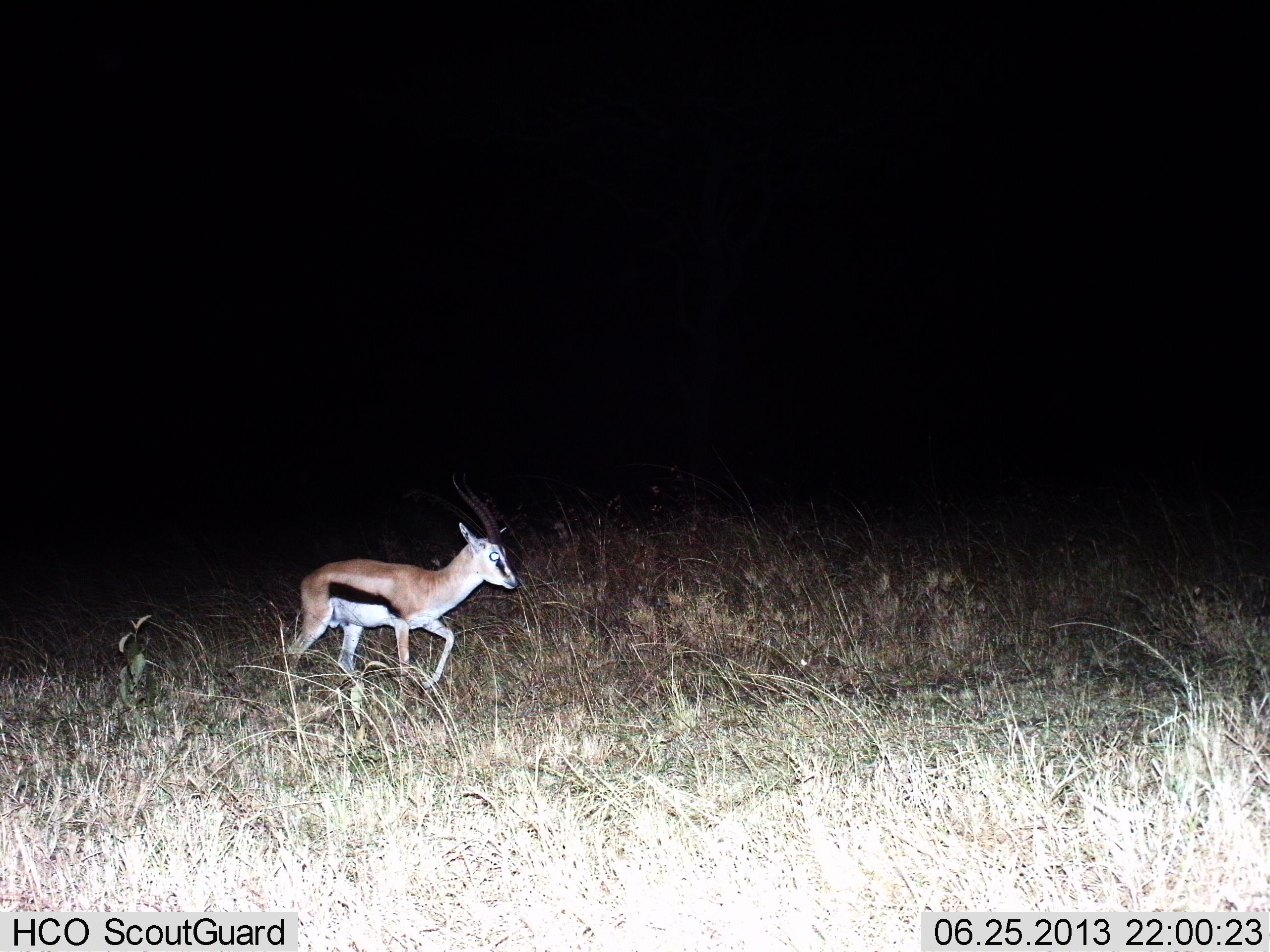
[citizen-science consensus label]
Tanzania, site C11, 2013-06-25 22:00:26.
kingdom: Animalia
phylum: Chordata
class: Mammalia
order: Artiodactyla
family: Bovidae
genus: Eudorcas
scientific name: Eudorcas thomsonii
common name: thomson's gazelle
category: gazellethomsons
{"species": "gazellethomsons (thomson's gazelle) (Eudorcas thomsonii)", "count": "1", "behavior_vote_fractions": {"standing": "0%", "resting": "0%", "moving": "100%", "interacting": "0%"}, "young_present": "0%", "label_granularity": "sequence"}